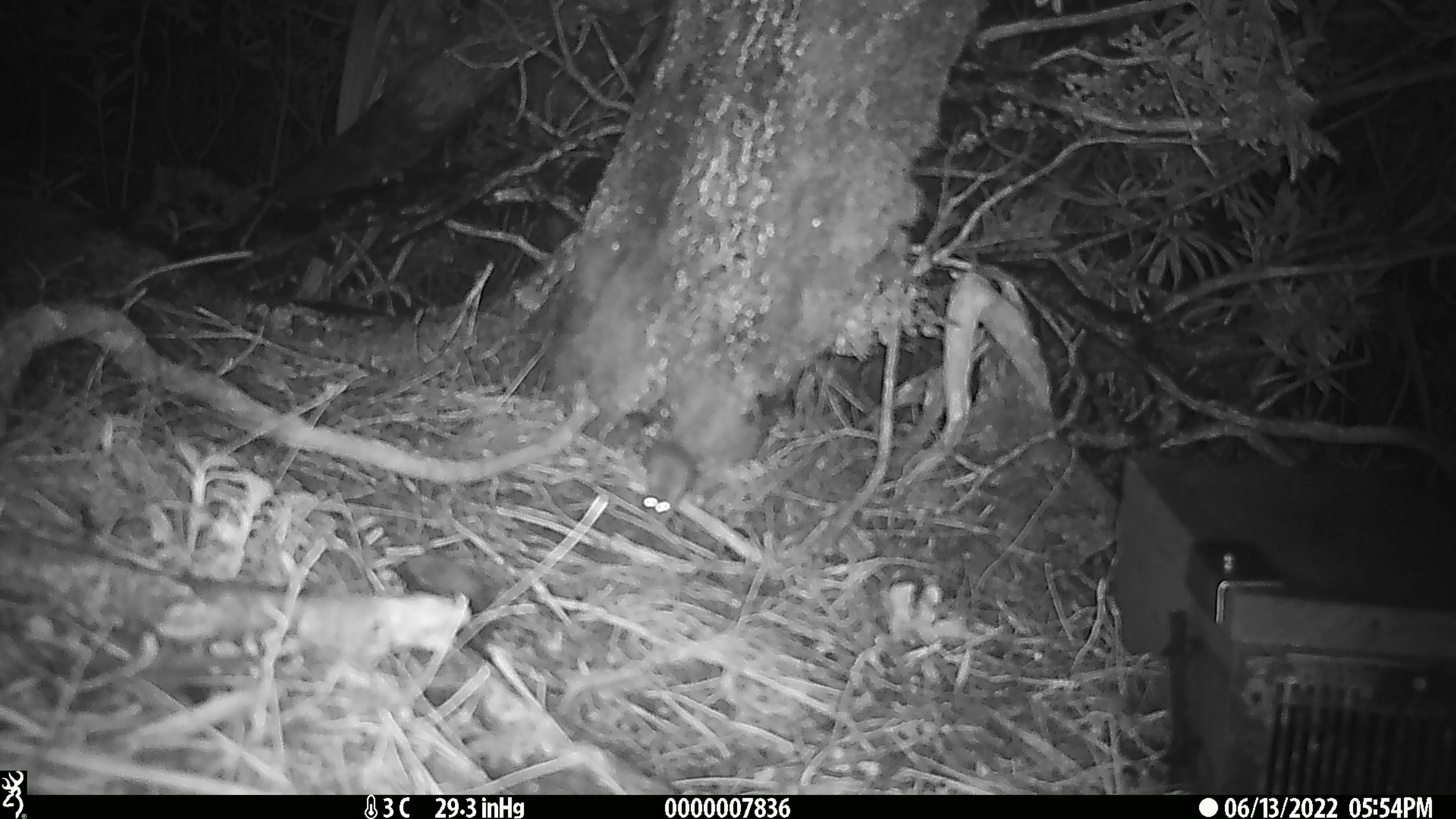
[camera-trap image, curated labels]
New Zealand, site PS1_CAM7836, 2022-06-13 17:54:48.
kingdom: Animalia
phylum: Chordata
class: Mammalia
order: Rodentia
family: Muridae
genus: Mus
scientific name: Mus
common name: mouse